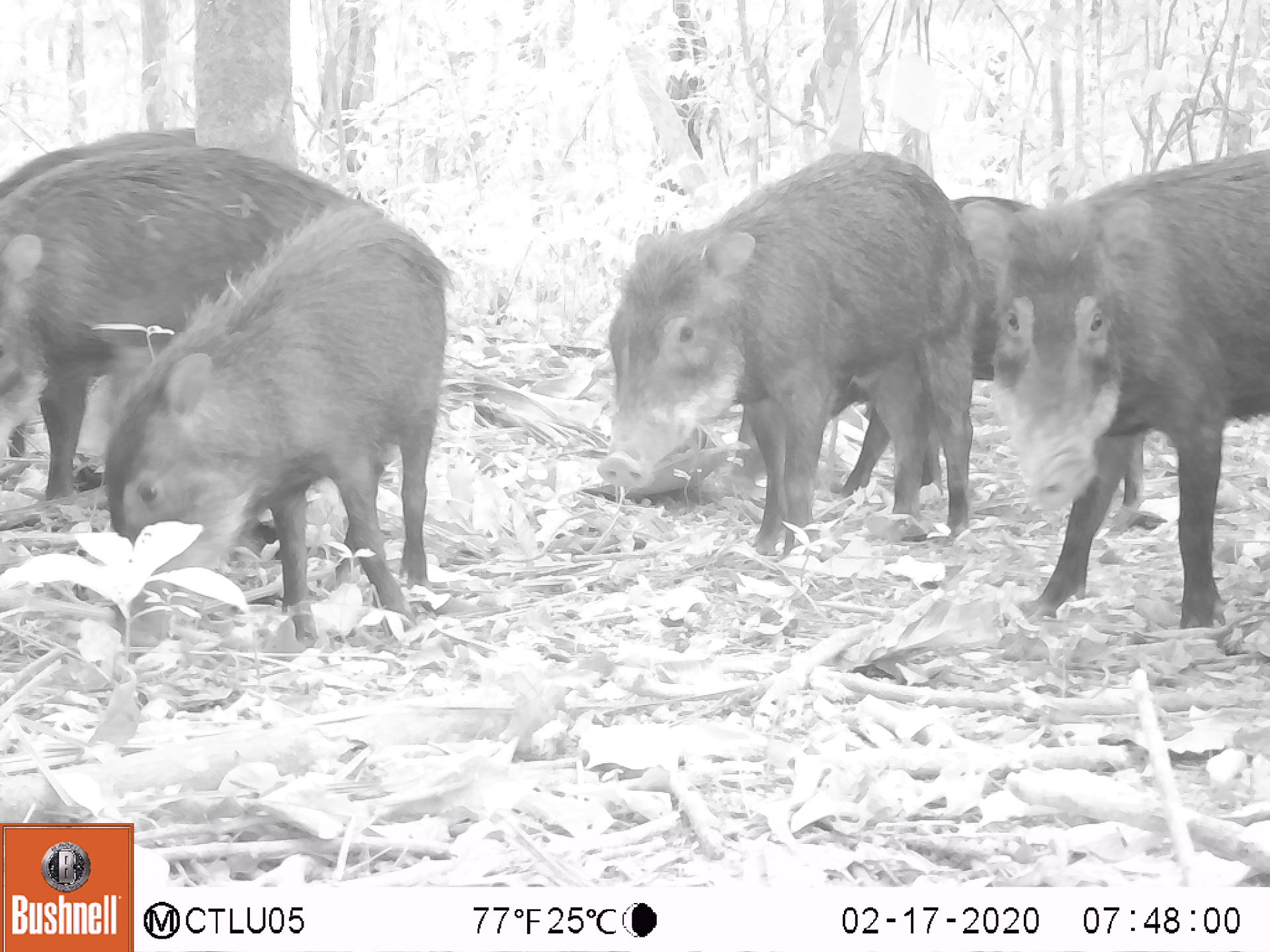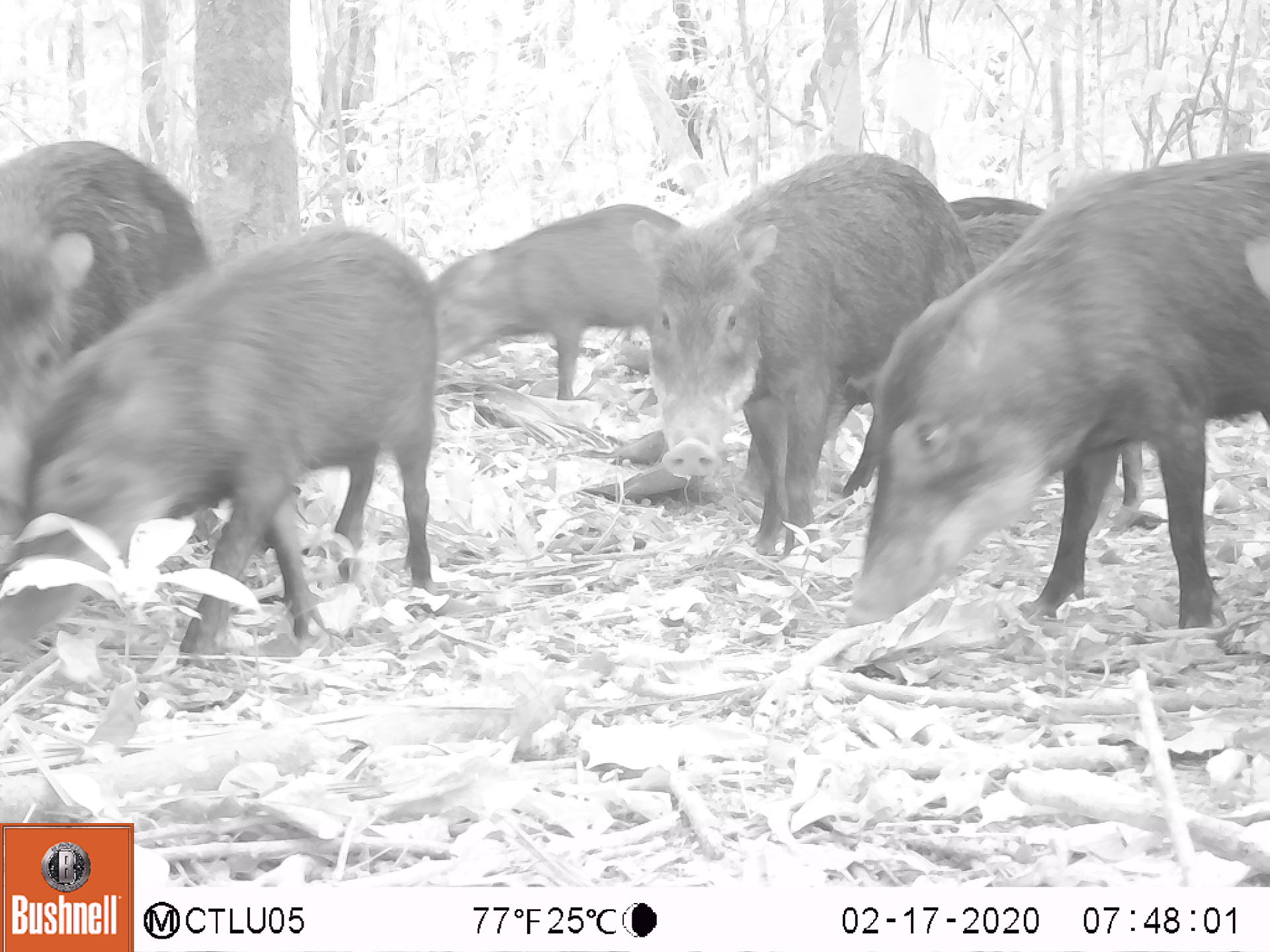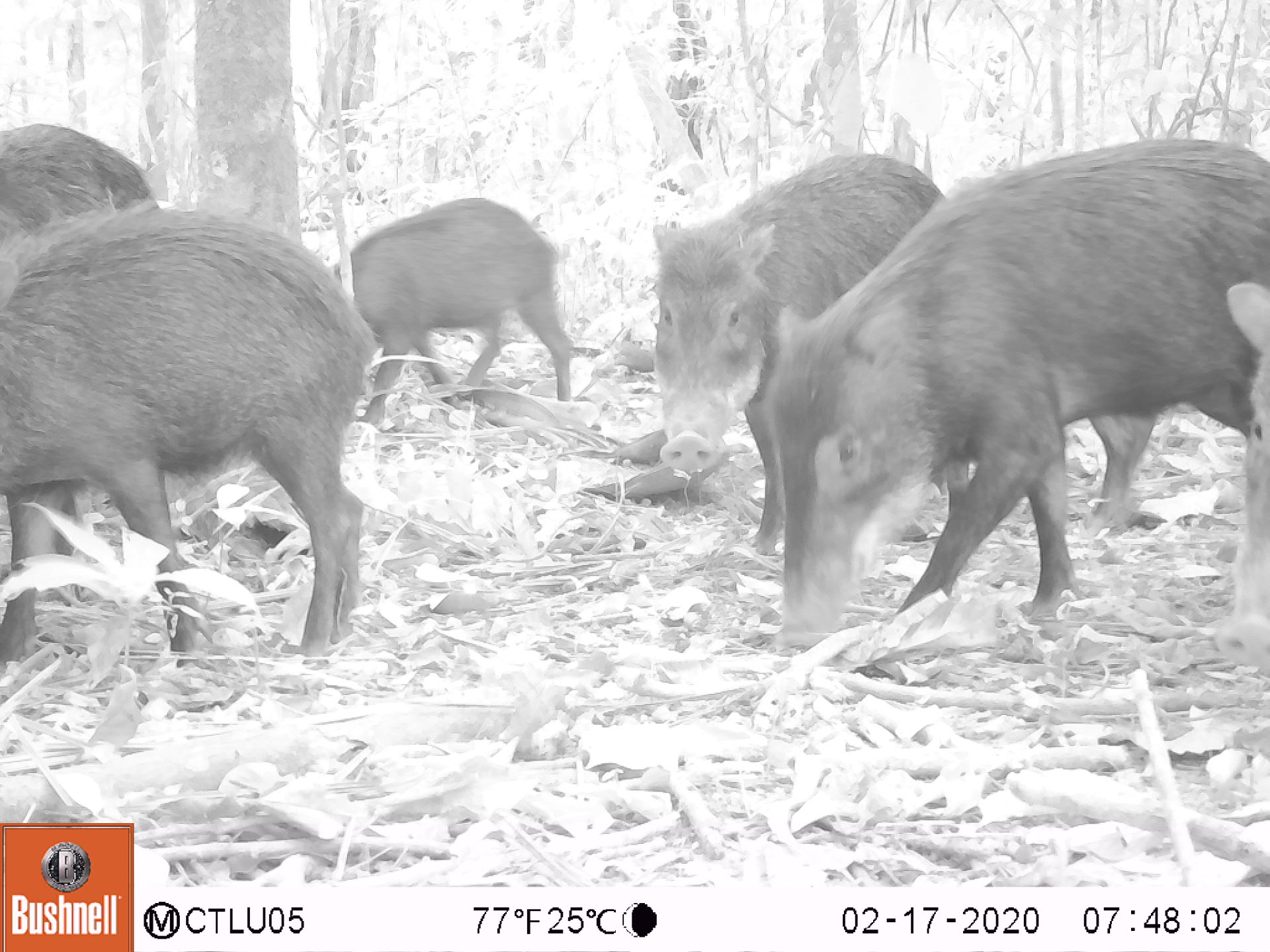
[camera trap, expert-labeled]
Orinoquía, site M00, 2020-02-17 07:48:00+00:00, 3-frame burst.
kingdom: Animalia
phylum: Chordata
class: Mammalia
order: Artiodactyla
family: Tayassuidae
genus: Tayassu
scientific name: Tayassu pecari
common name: white-lipped peccary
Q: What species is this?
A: White-lipped peccary (Tayassu pecari).